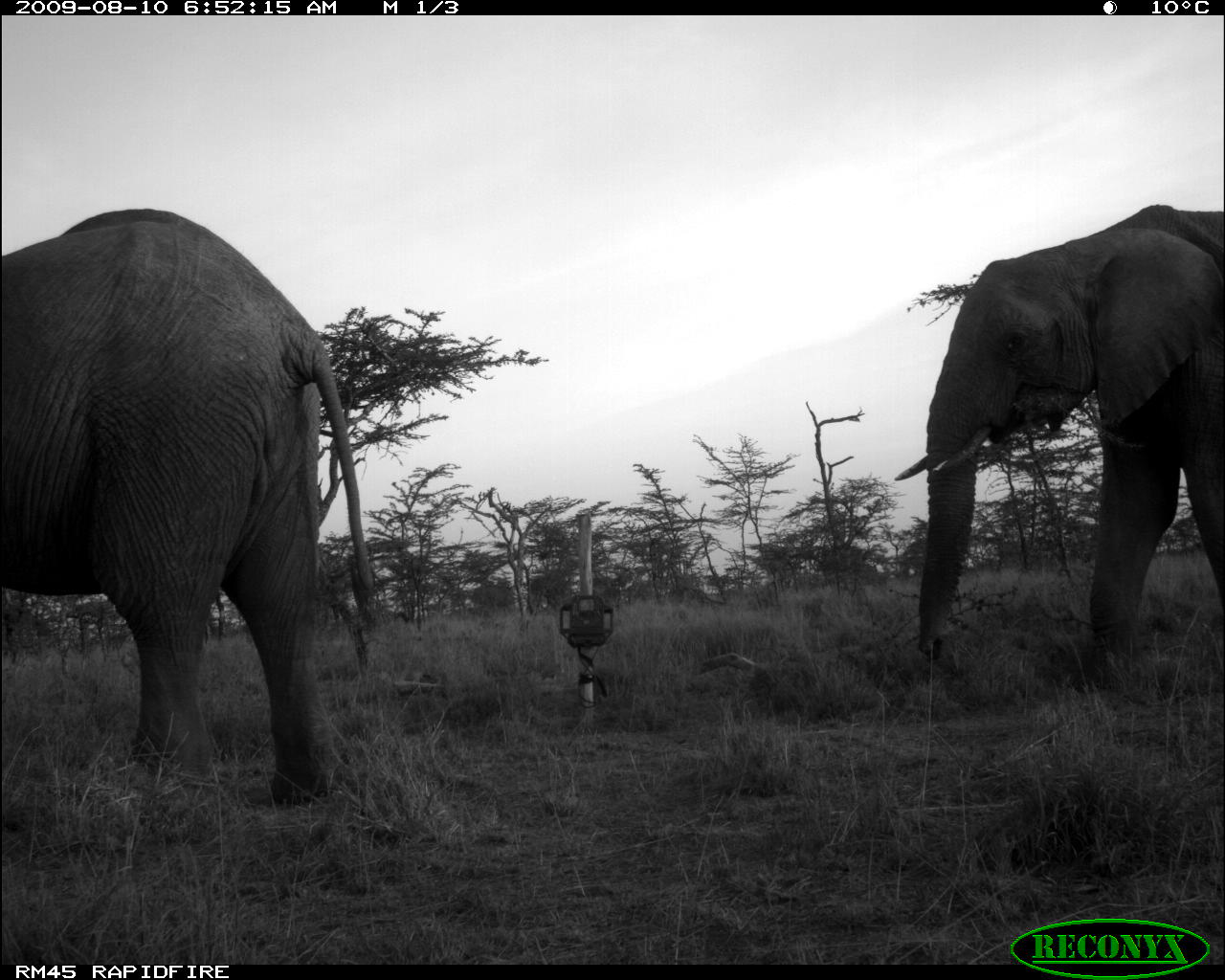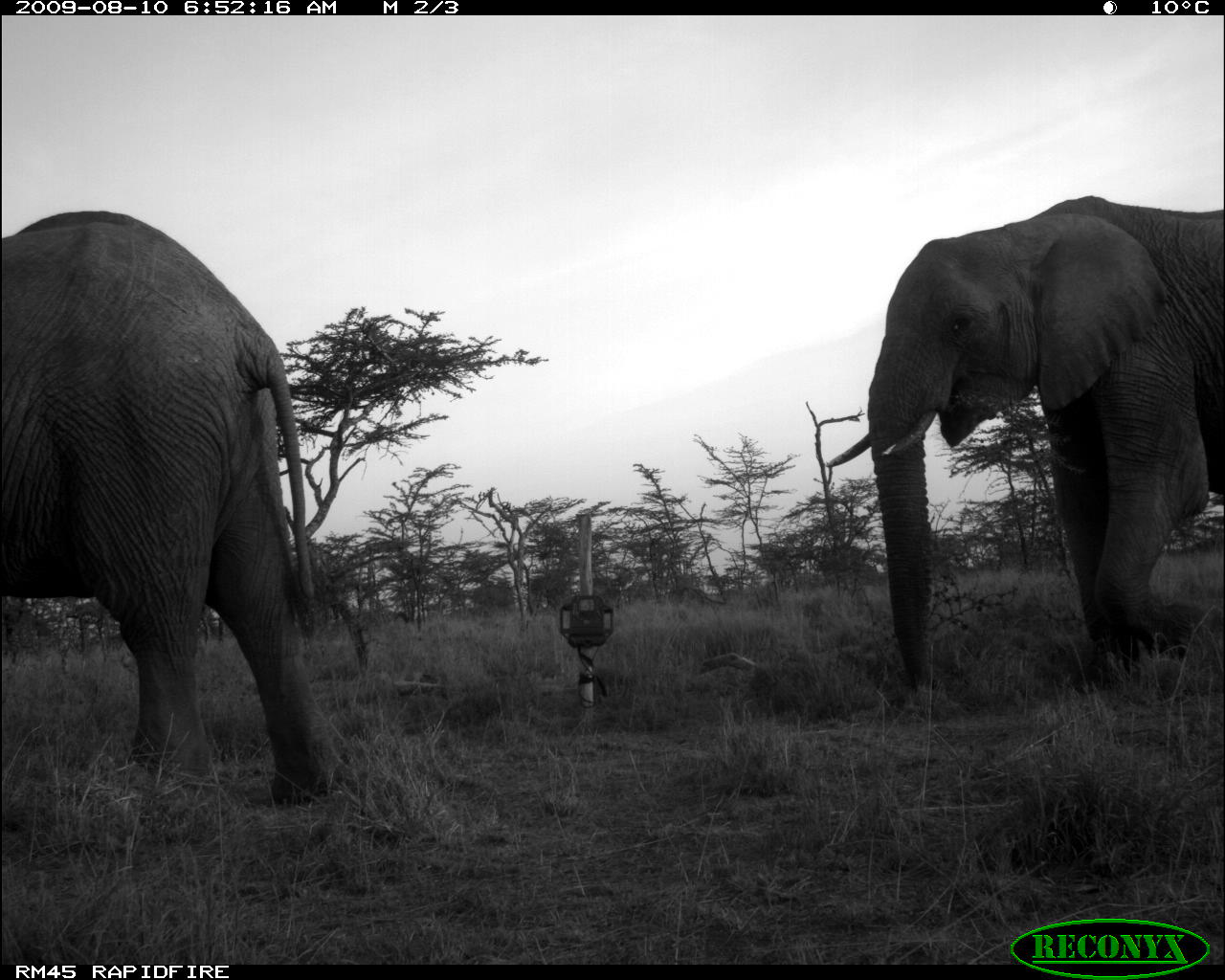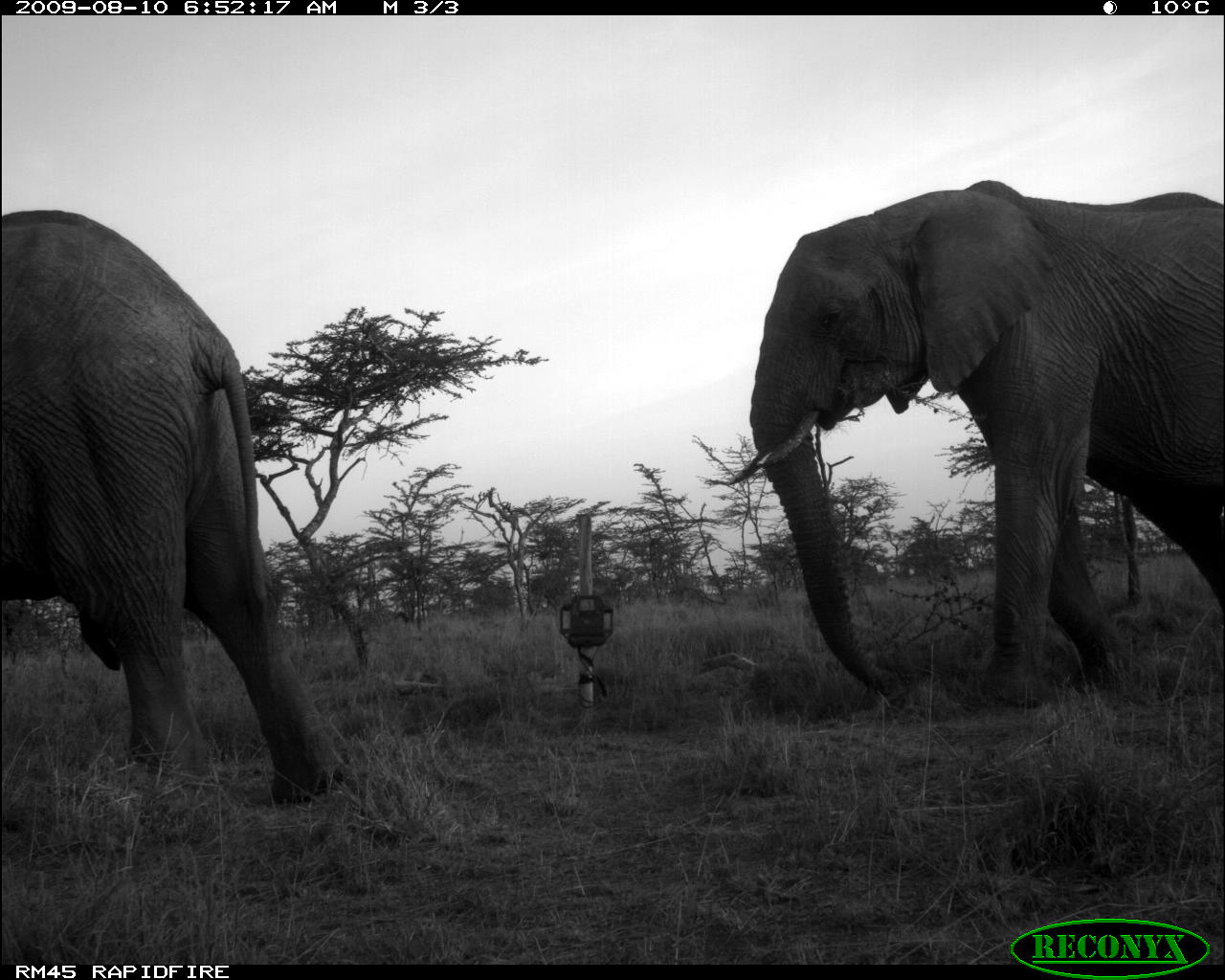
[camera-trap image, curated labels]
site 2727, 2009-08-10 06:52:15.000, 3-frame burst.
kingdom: Animalia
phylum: Chordata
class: Mammalia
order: Proboscidea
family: Elephantidae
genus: Loxodonta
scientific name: Loxodonta africana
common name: african bush elephant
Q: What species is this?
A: Loxodonta africana (african bush elephant).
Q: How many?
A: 2.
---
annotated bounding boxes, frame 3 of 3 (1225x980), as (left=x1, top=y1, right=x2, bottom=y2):
loxodonta africana: (left=725, top=180, right=1225, bottom=711); (left=0, top=209, right=348, bottom=800)